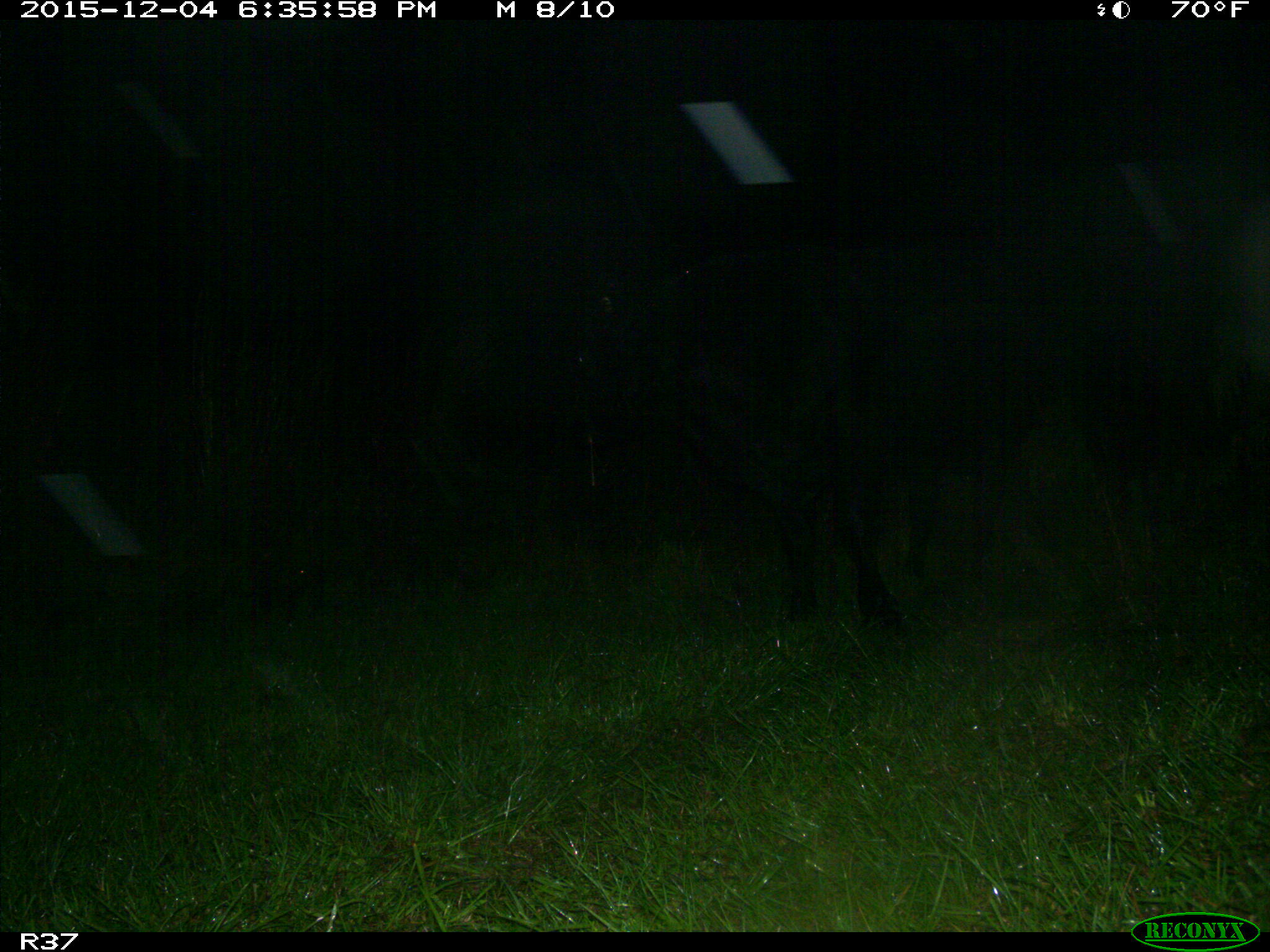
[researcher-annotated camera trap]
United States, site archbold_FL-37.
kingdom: Animalia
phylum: Chordata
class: Mammalia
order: Artiodactyla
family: Bovidae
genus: Bos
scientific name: Bos taurus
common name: domestic cow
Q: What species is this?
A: Bos taurus (domestic cow).